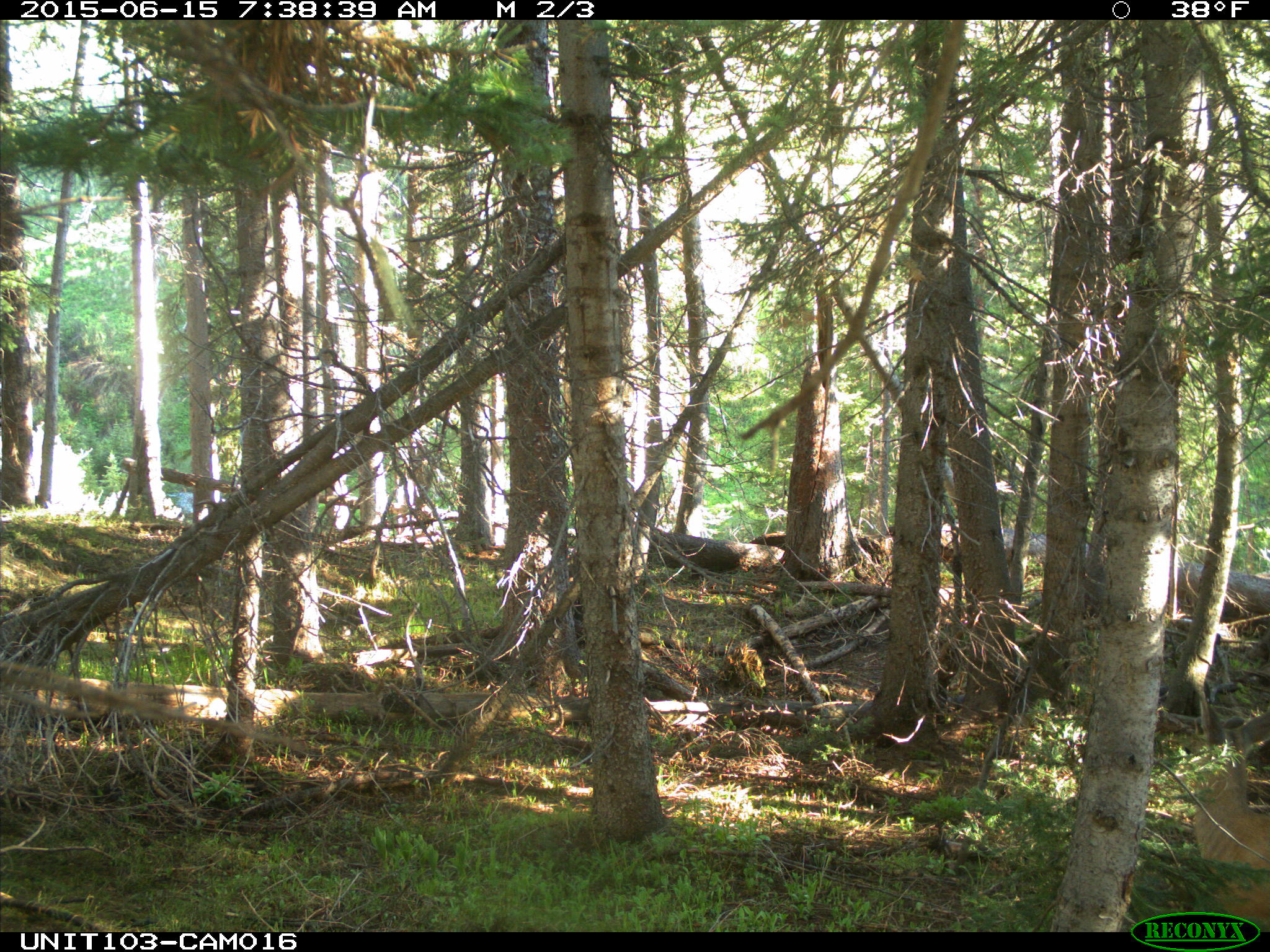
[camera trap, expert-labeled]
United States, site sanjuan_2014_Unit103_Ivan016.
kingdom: Animalia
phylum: Chordata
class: Mammalia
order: Artiodactyla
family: Cervidae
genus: Odocoileus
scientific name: Odocoileus hemionus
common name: mule deer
Odocoileus hemionus (mule deer).